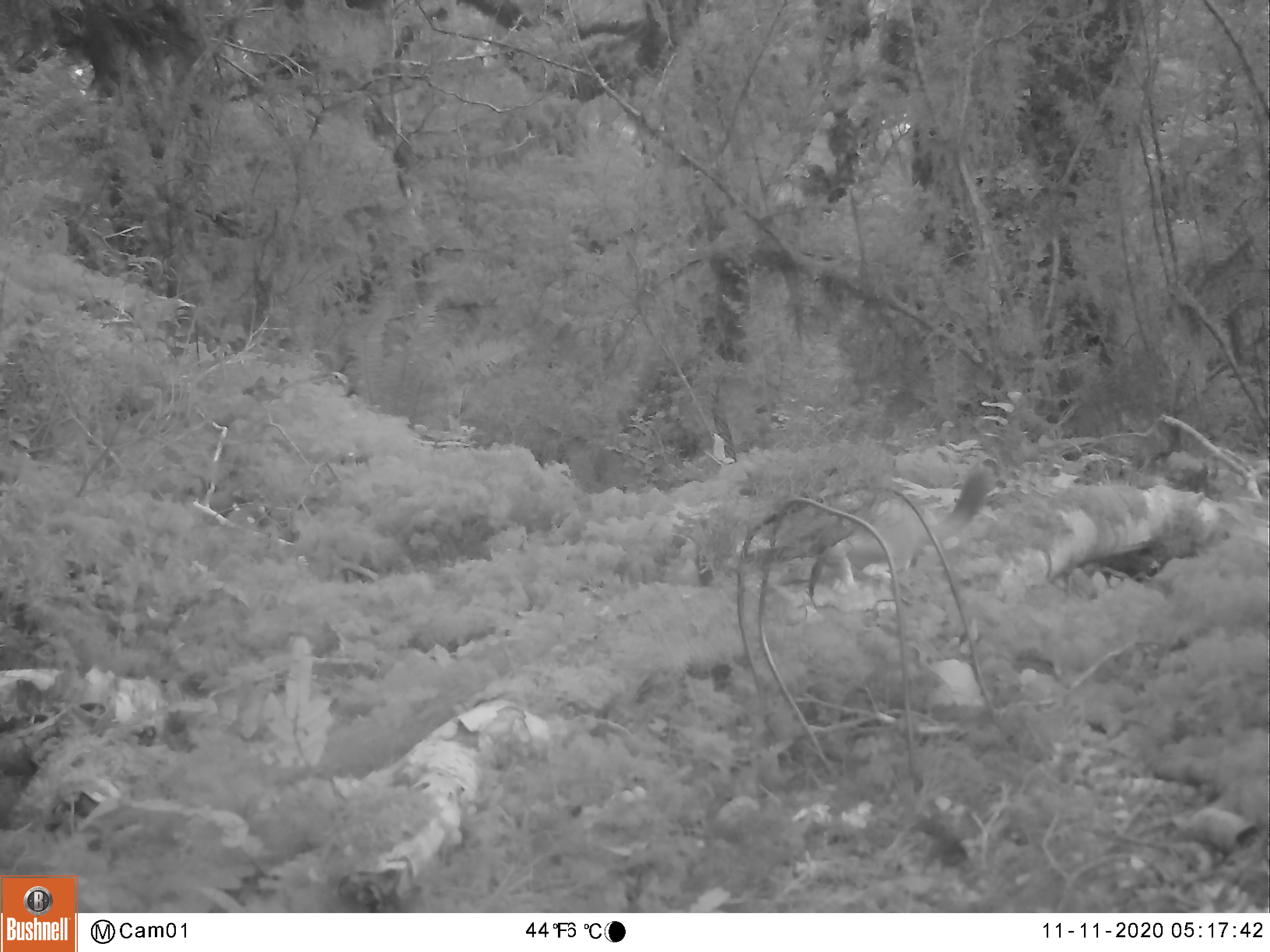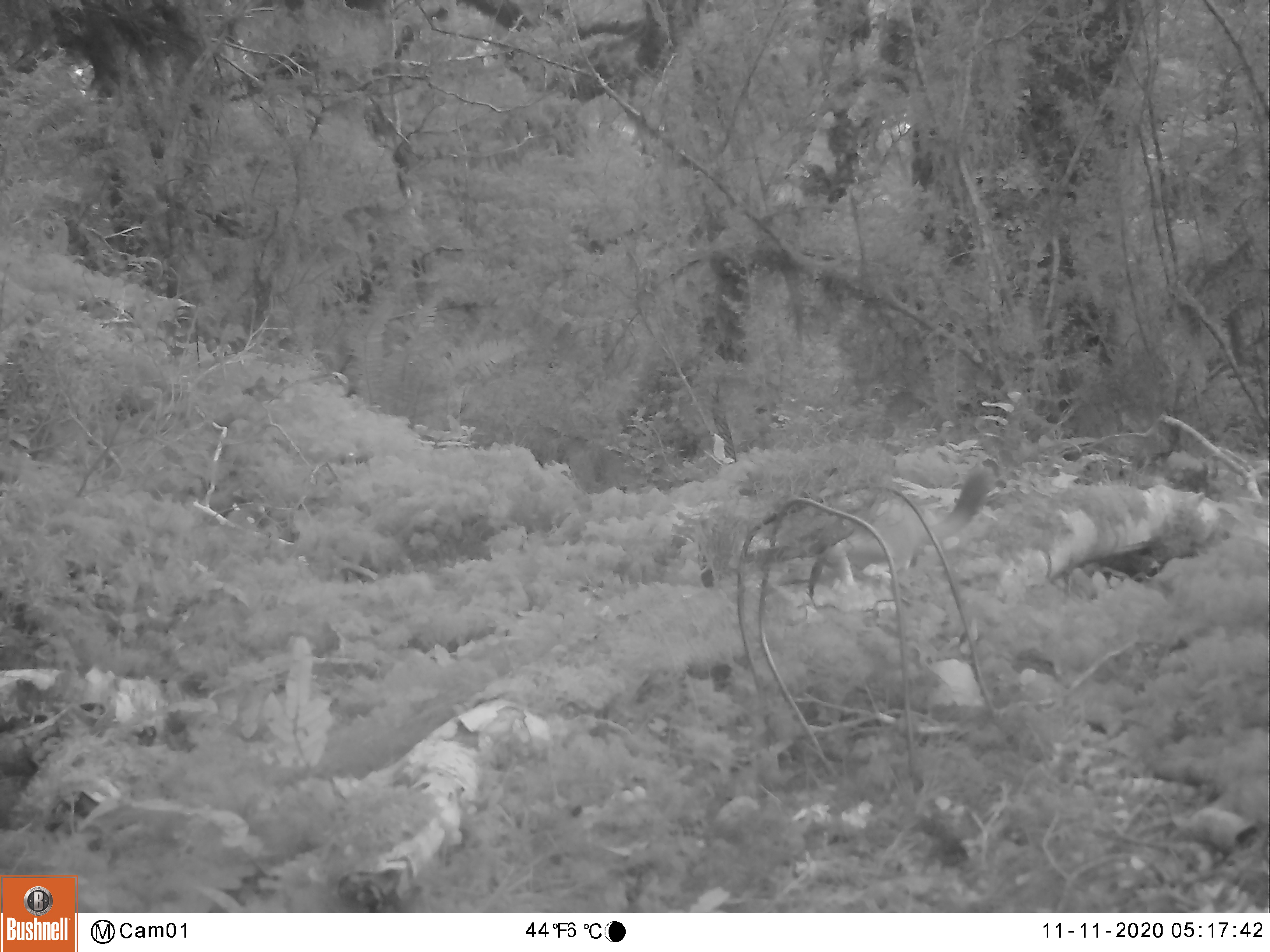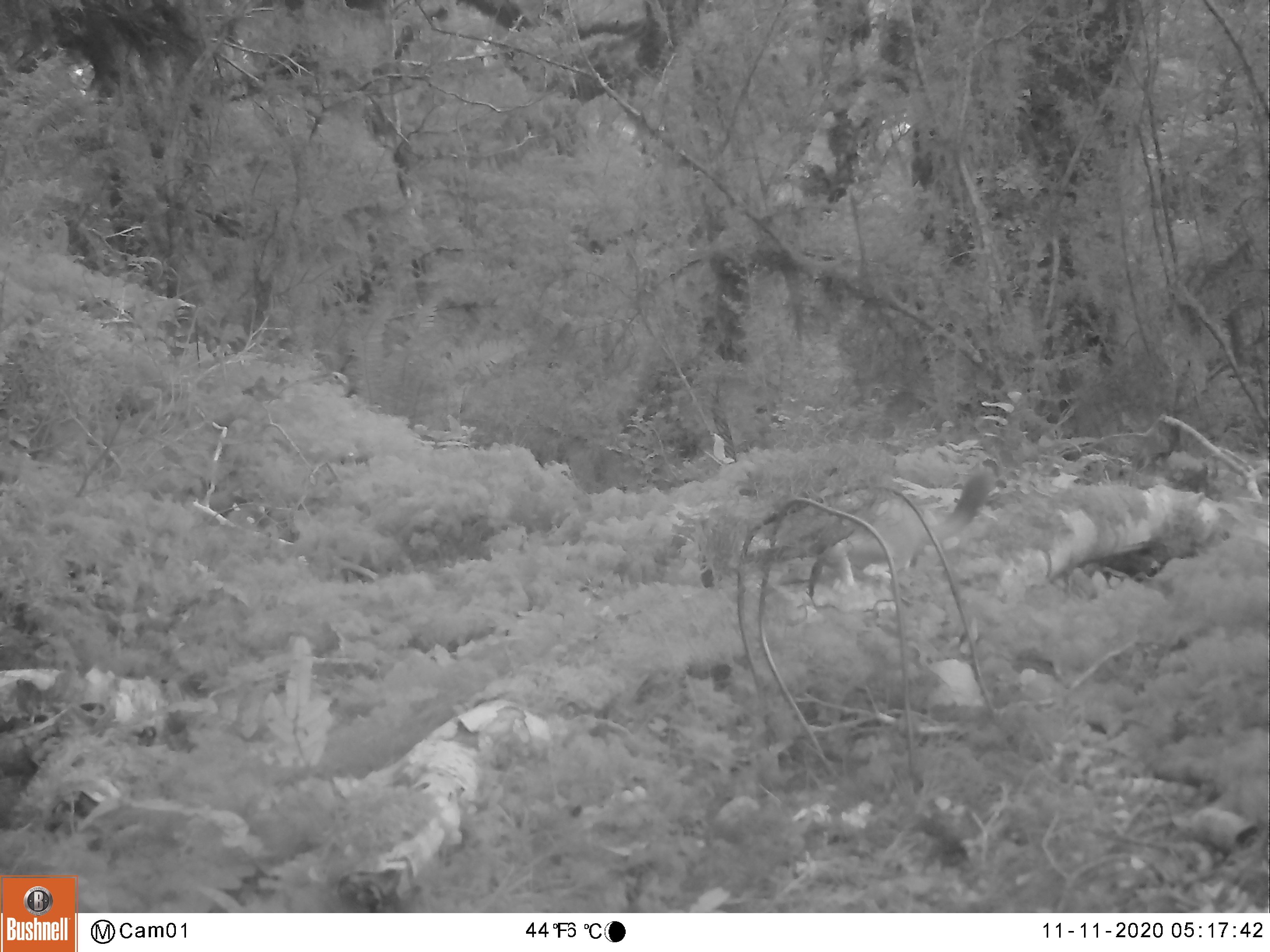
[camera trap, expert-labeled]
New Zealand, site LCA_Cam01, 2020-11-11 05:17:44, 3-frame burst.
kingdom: Animalia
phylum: Chordata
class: Mammalia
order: Carnivora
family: Mustelidae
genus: Mustela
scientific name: Mustela erminea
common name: stoat